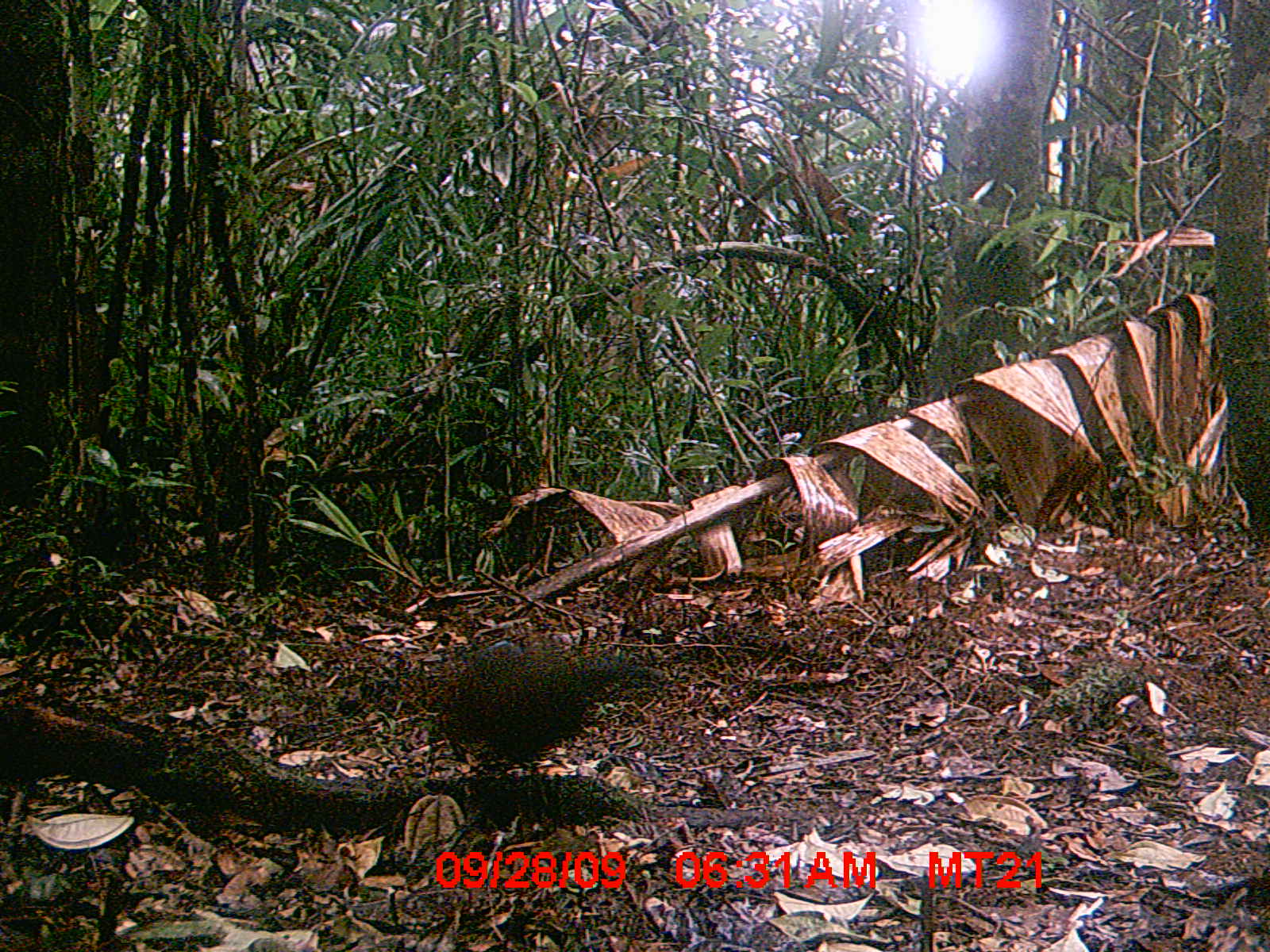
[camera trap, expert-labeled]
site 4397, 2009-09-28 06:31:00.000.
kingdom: Animalia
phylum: Chordata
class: Aves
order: Cuculiformes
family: Cuculidae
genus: Coua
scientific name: Coua serriana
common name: red-breasted coua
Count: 1.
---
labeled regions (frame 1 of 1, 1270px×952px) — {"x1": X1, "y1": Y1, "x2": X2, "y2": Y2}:
coua serriana: {"x1": 432, "y1": 650, "x2": 662, "y2": 765}